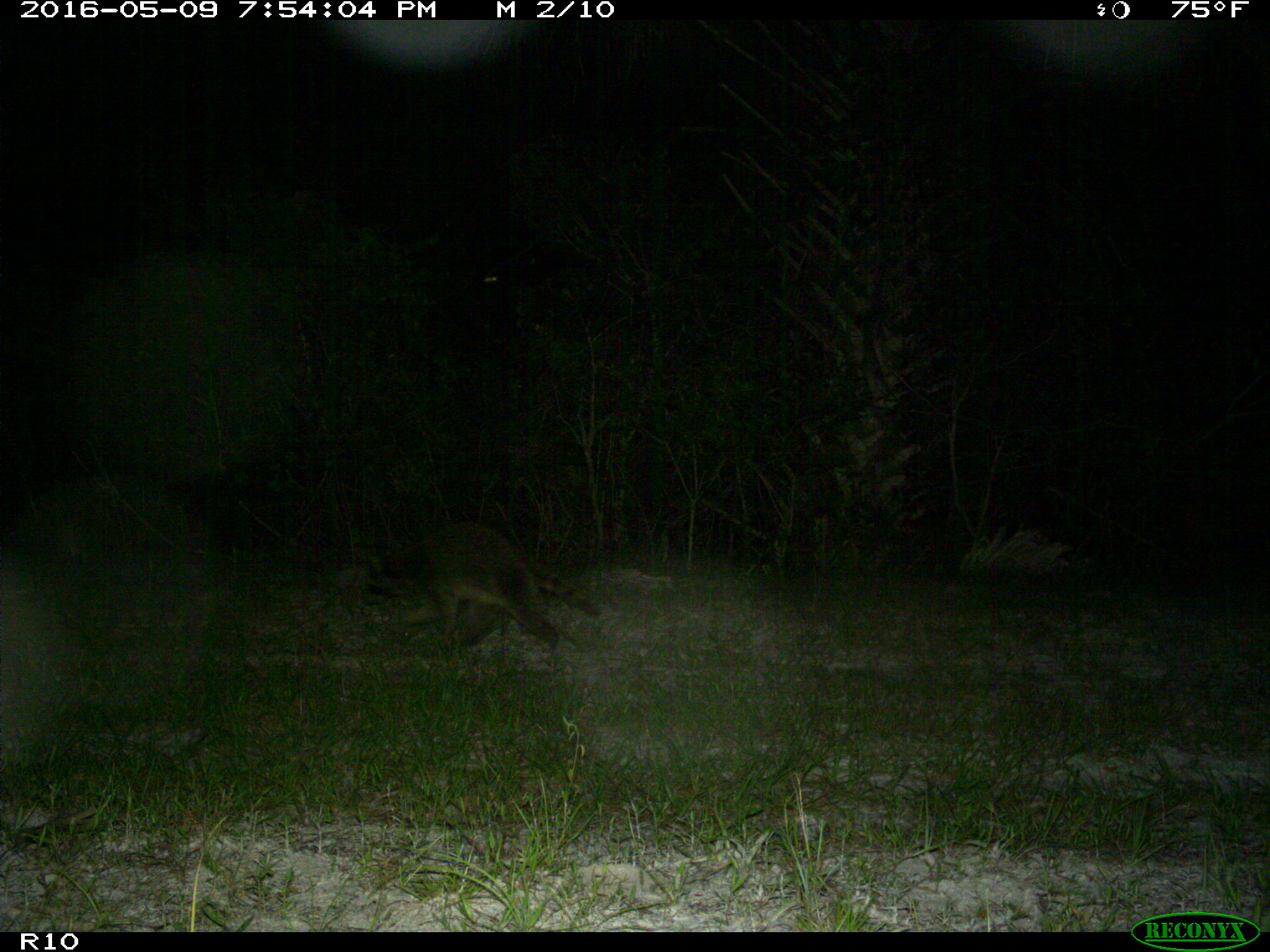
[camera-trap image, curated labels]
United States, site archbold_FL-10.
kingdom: Animalia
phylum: Chordata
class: Mammalia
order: Carnivora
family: Procyonidae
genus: Procyon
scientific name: Procyon lotor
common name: common raccoon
Procyon lotor (common raccoon).